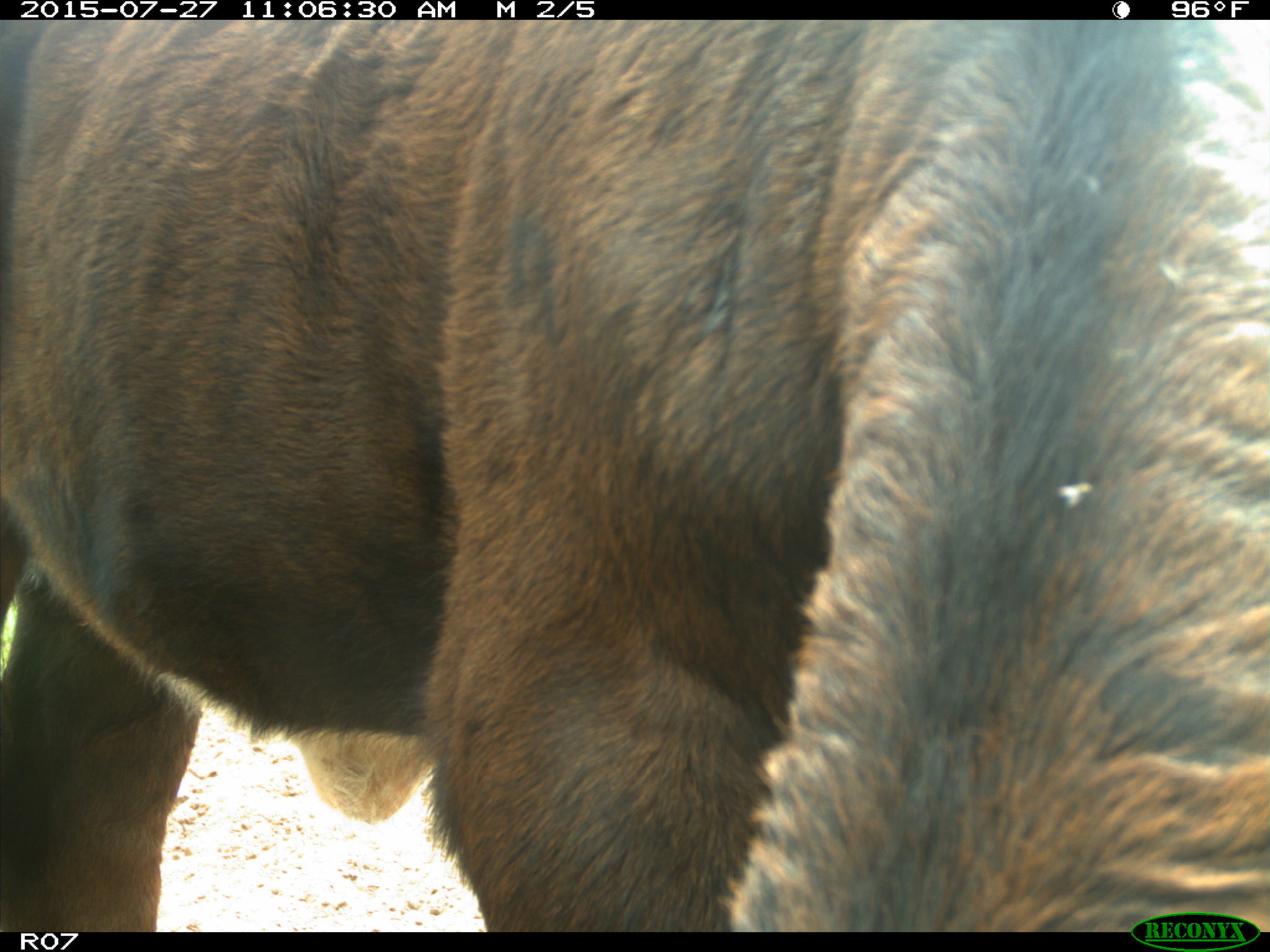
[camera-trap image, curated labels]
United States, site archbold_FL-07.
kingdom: Animalia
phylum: Chordata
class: Mammalia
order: Artiodactyla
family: Bovidae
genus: Bos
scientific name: Bos taurus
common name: domestic cow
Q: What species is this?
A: Bos taurus (domestic cow).